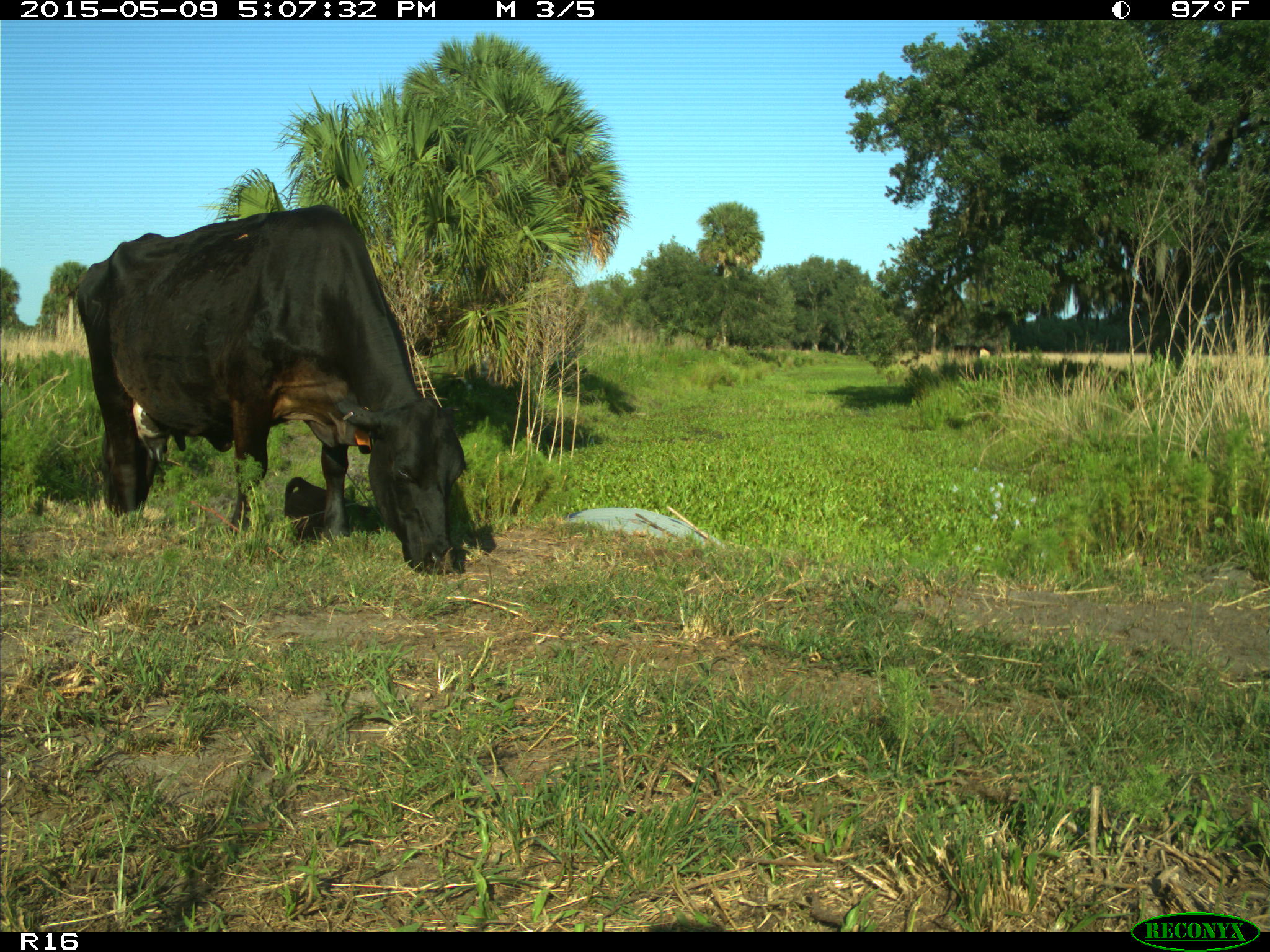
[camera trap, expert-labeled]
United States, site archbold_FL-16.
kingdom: Animalia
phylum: Chordata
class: Mammalia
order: Artiodactyla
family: Bovidae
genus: Bos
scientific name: Bos taurus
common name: domestic cow